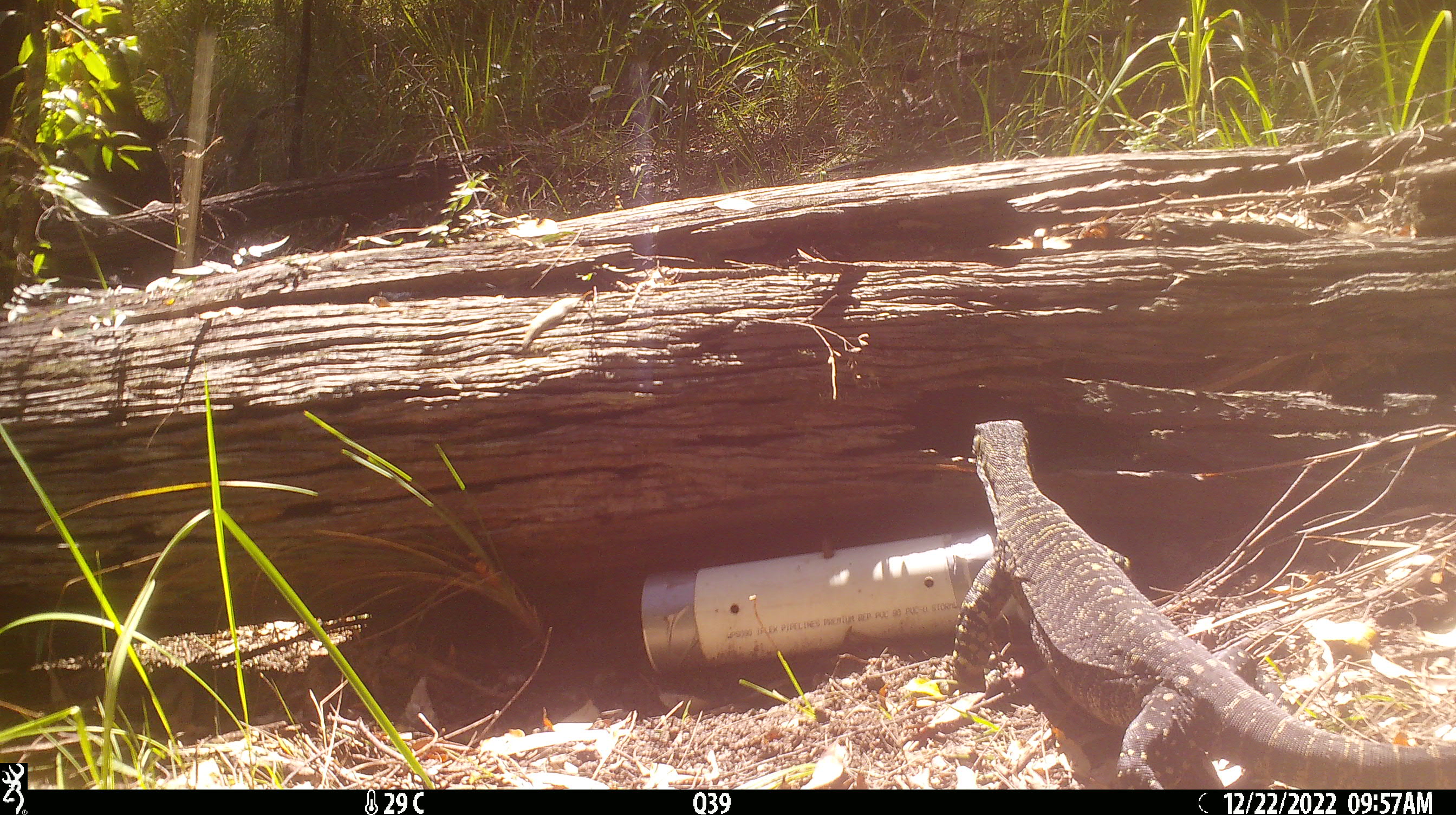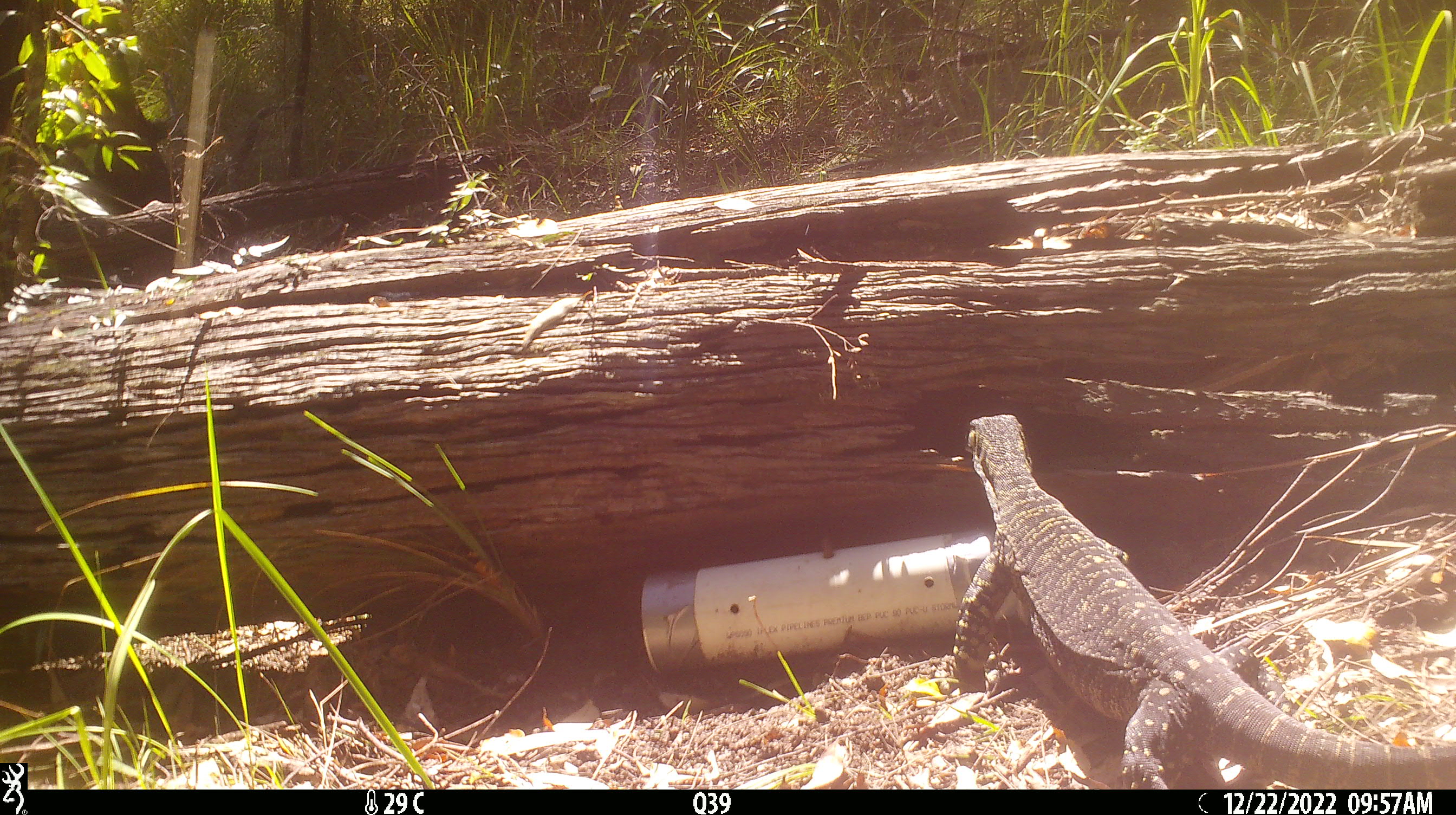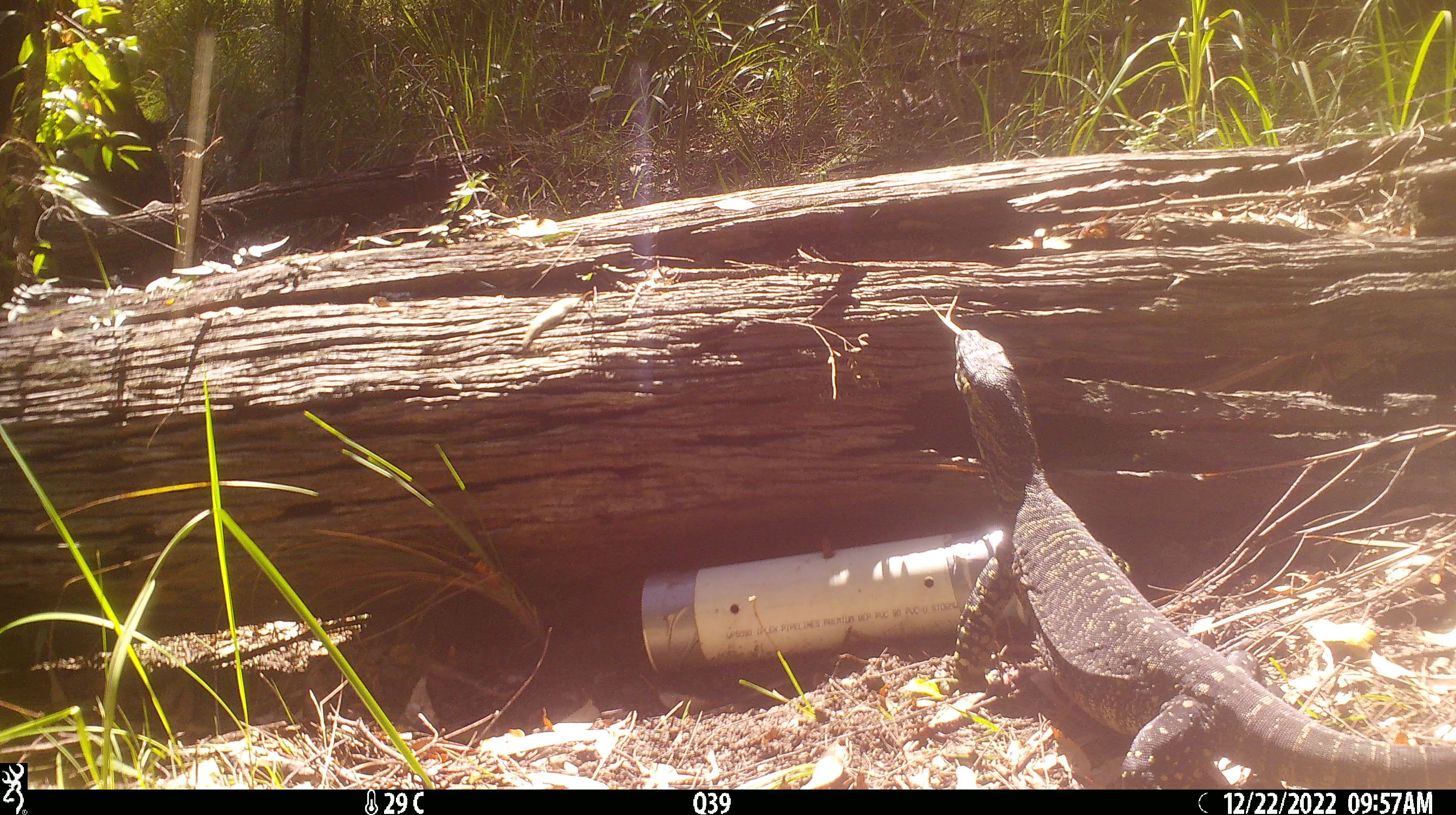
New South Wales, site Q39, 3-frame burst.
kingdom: Animalia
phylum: Chordata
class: Reptilia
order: Squamata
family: Varanidae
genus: Varanus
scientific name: Varanus varius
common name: lace monitor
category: goanna